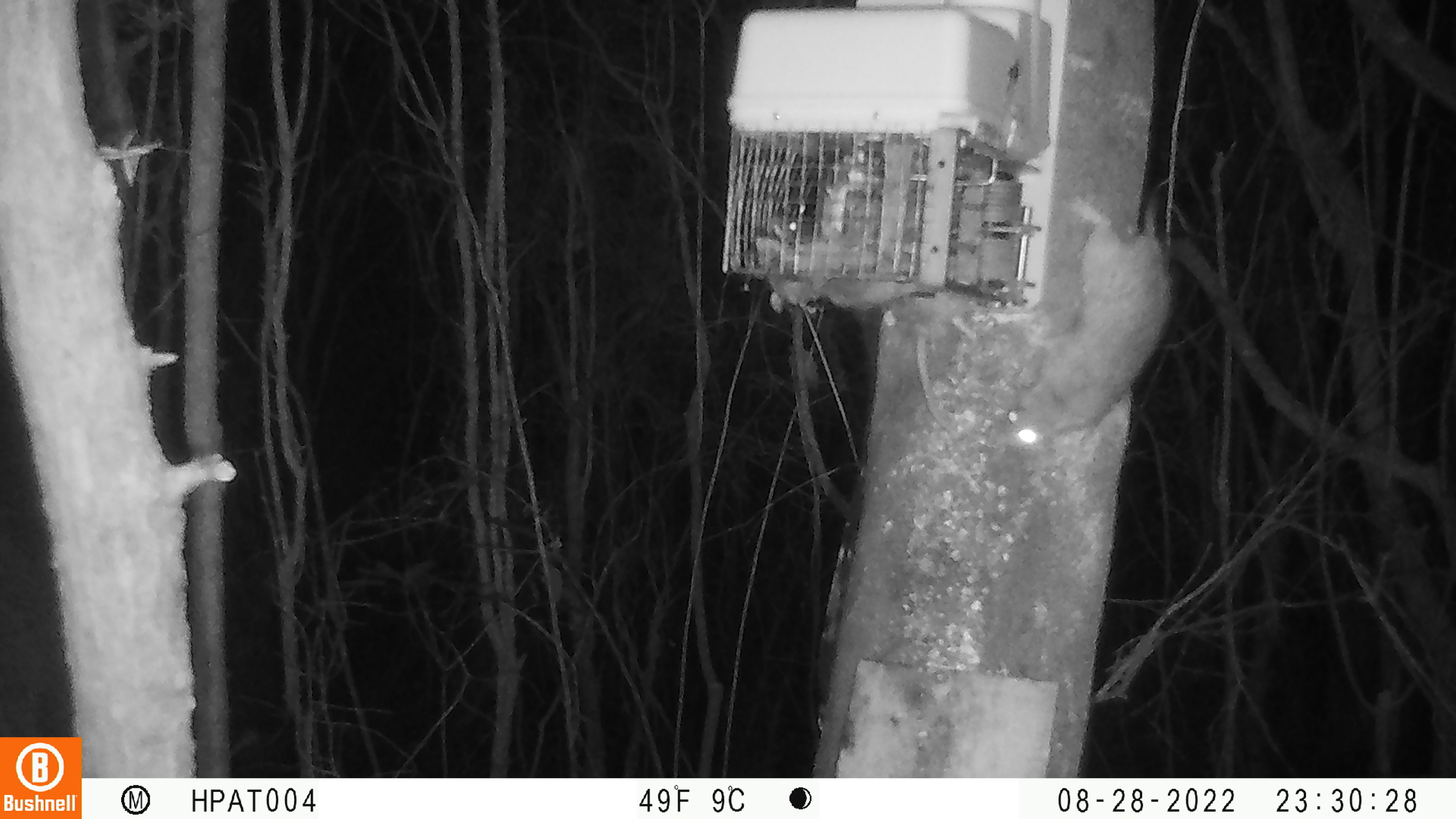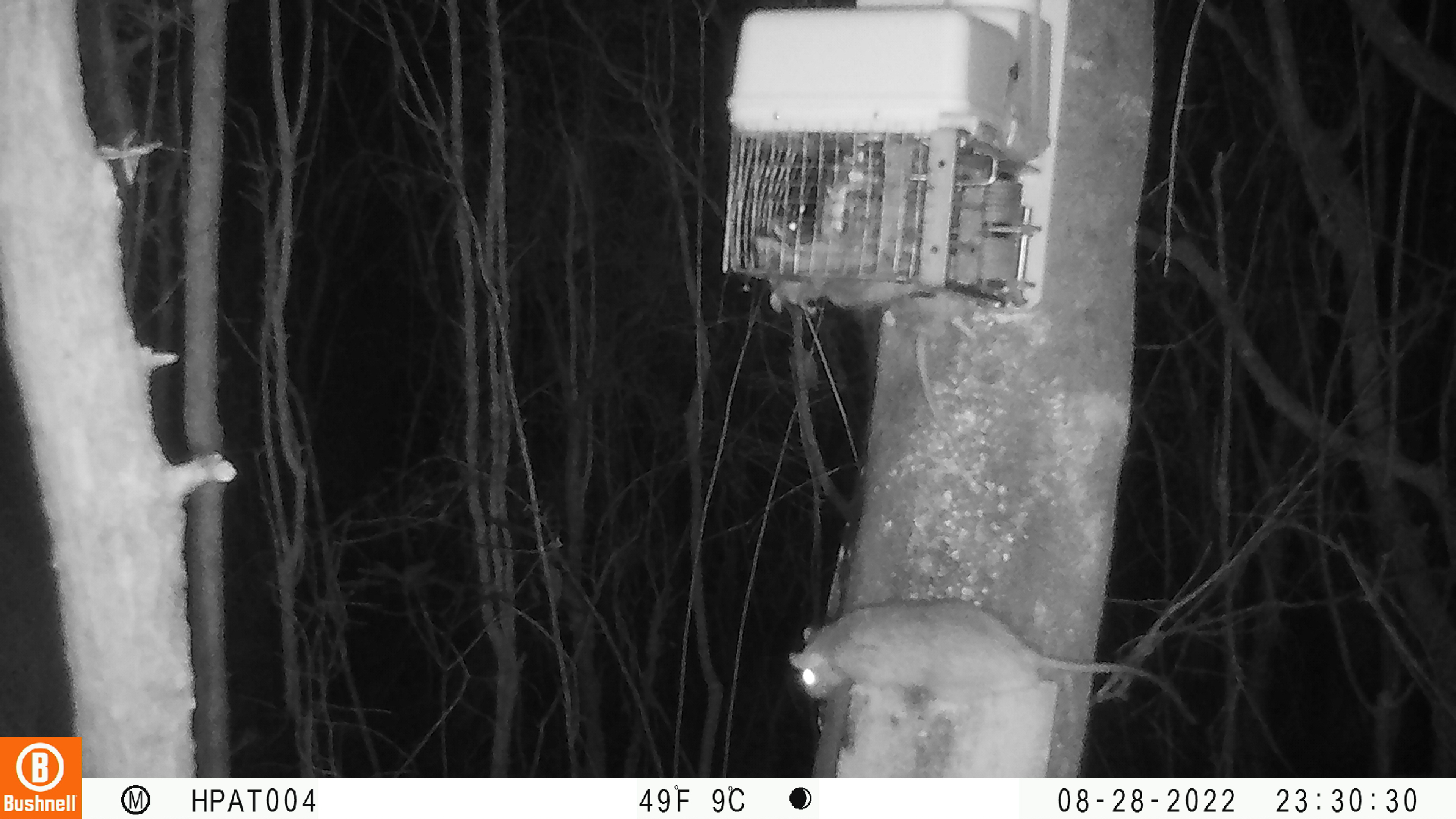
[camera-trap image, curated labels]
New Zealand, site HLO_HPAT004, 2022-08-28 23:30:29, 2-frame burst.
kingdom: Animalia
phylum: Chordata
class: Mammalia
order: Rodentia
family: Muridae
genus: Rattus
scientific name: Rattus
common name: rat